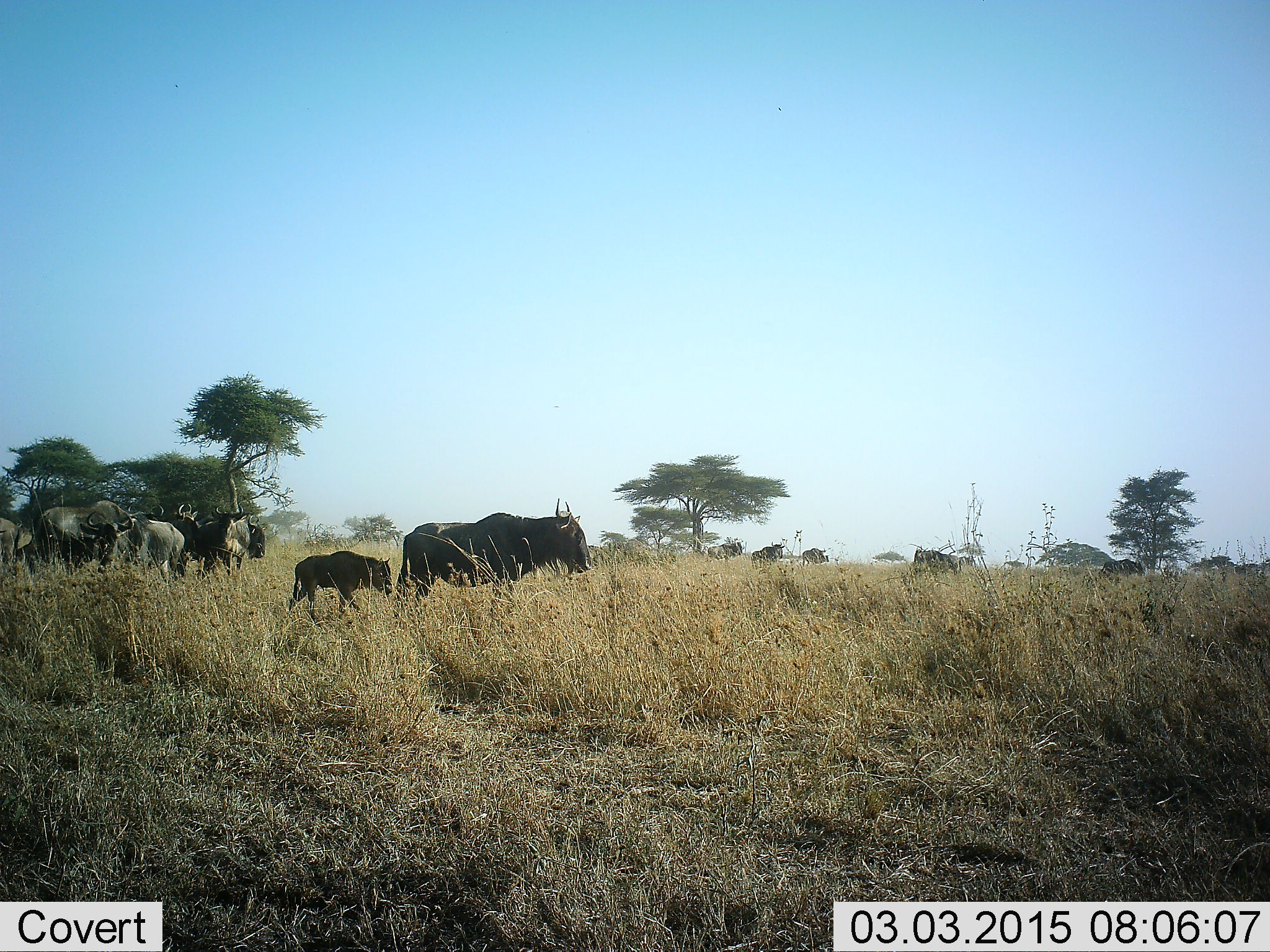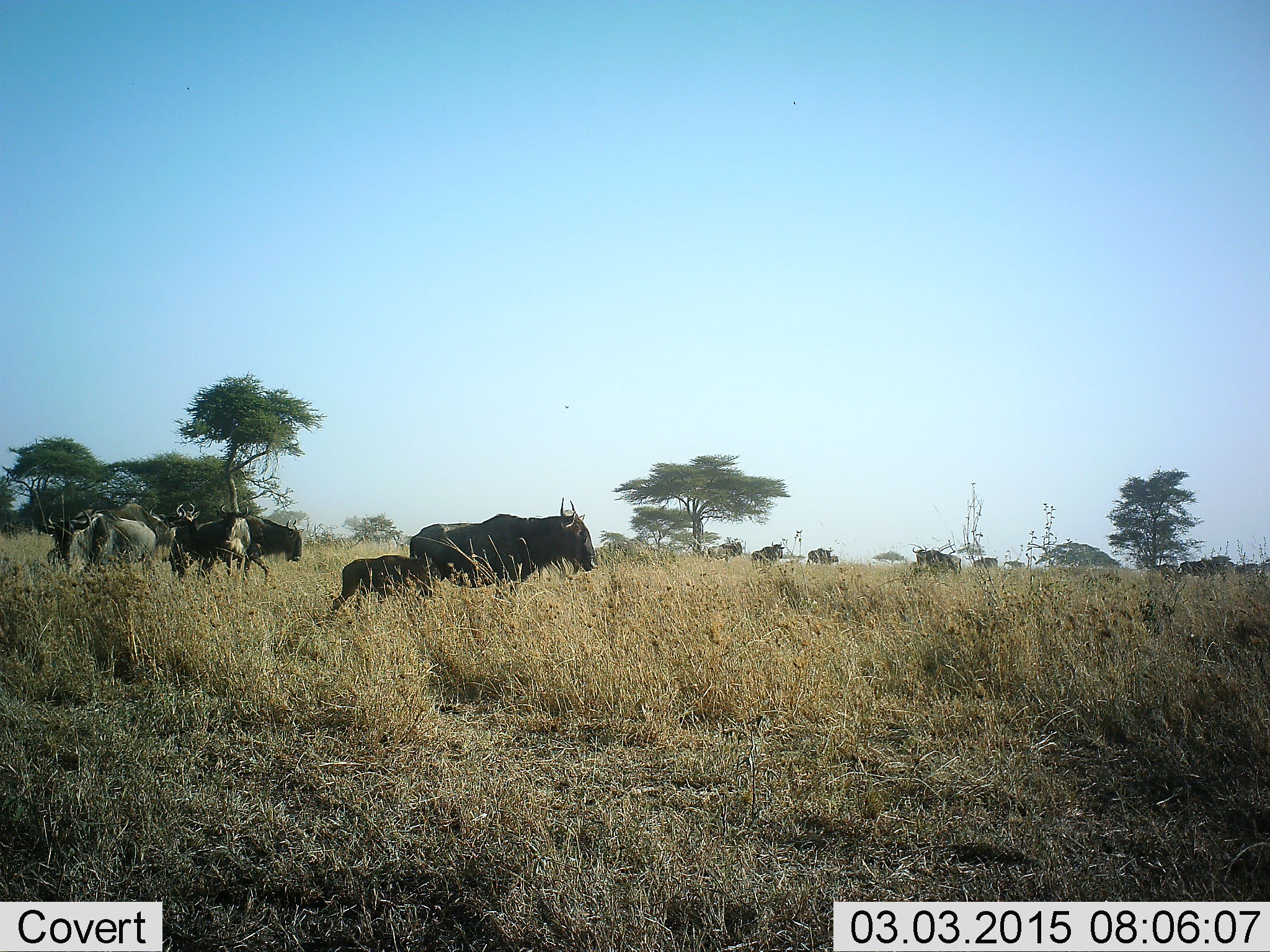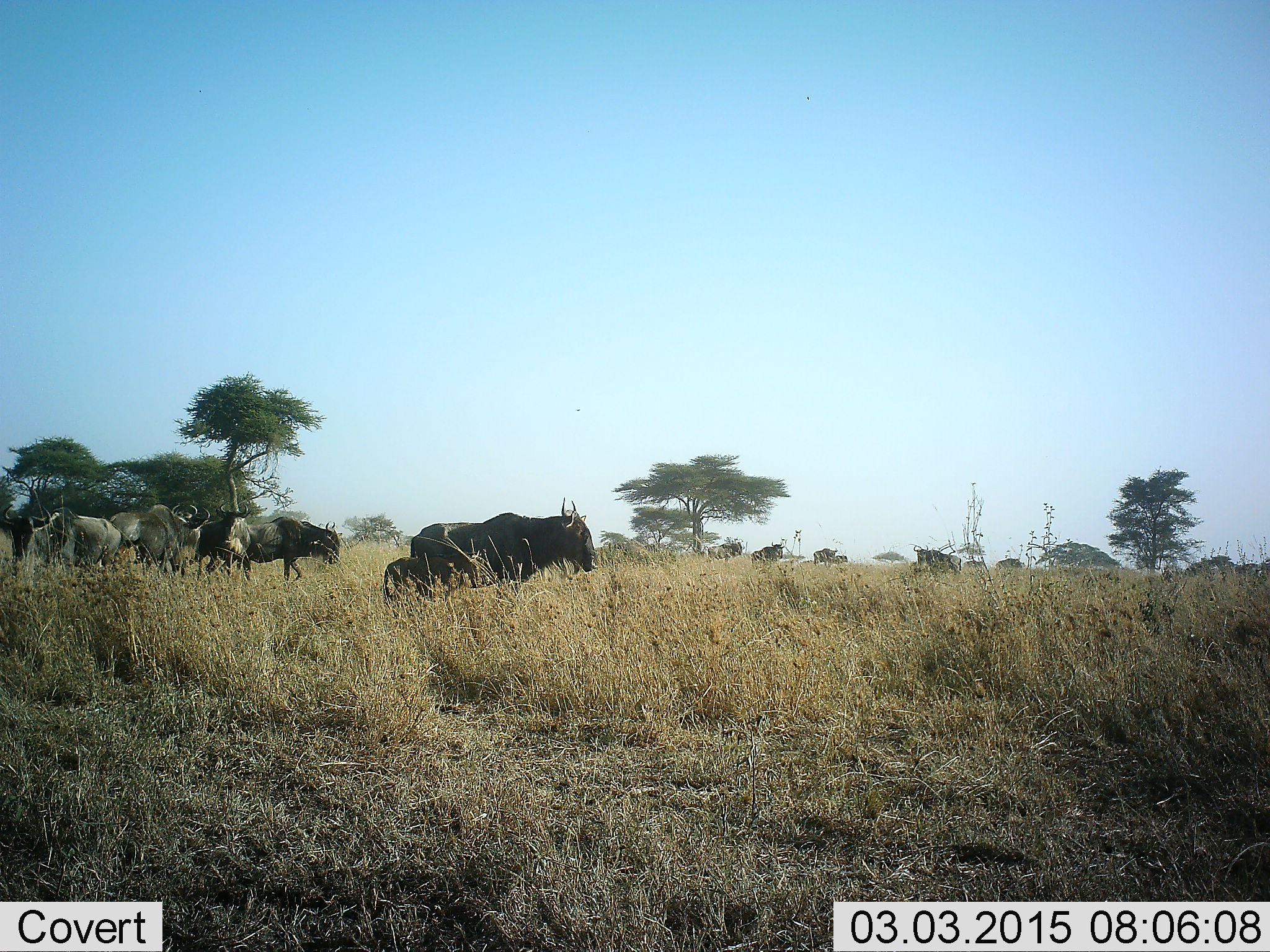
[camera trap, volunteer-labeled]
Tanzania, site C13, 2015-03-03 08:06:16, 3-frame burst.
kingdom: Animalia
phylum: Chordata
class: Mammalia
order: Artiodactyla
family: Bovidae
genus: Connochaetes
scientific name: Connochaetes taurinus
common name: blue wildebeest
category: wildebeest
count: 11-50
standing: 70%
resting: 0%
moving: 90%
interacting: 10%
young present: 80%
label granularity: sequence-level